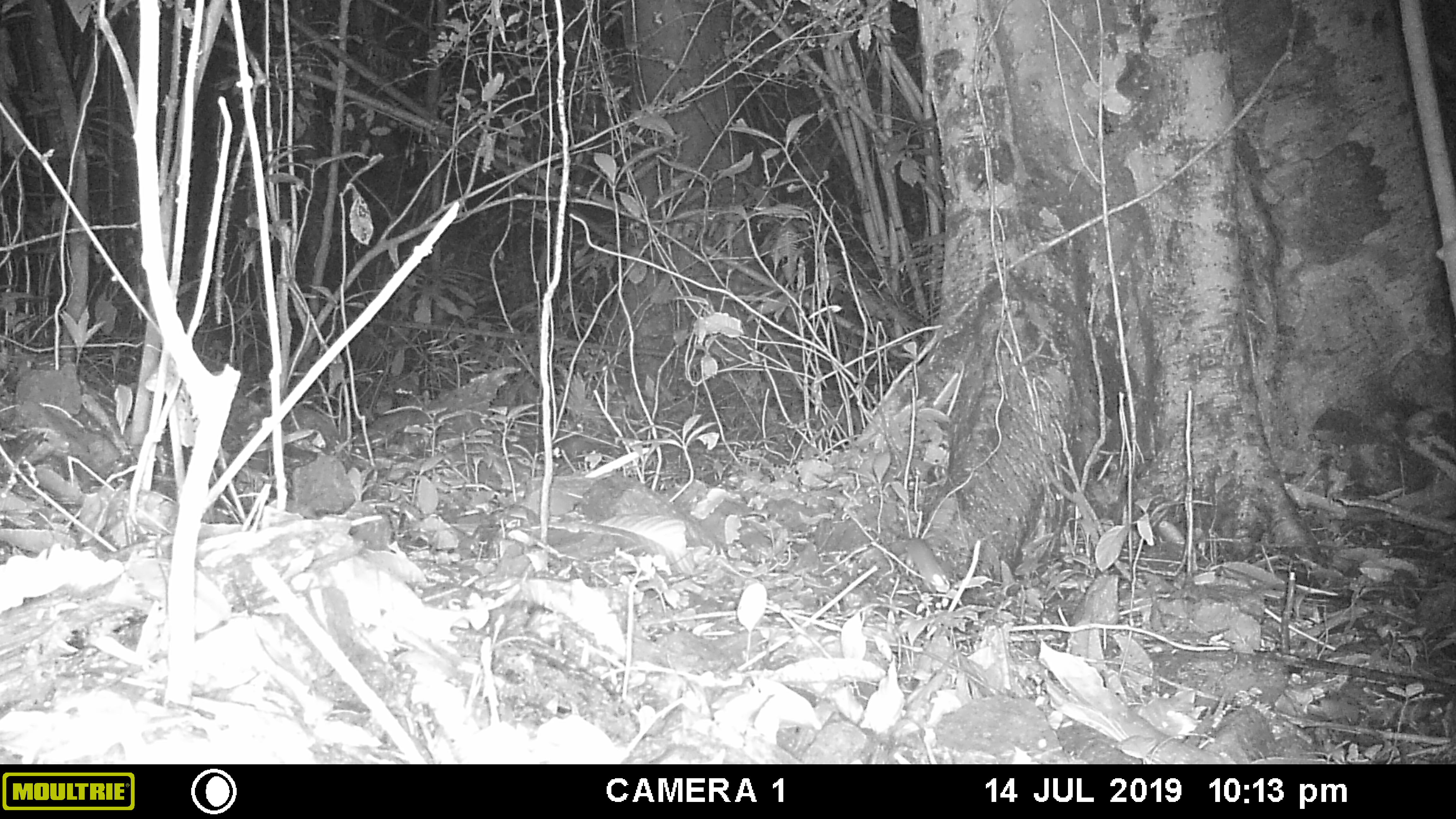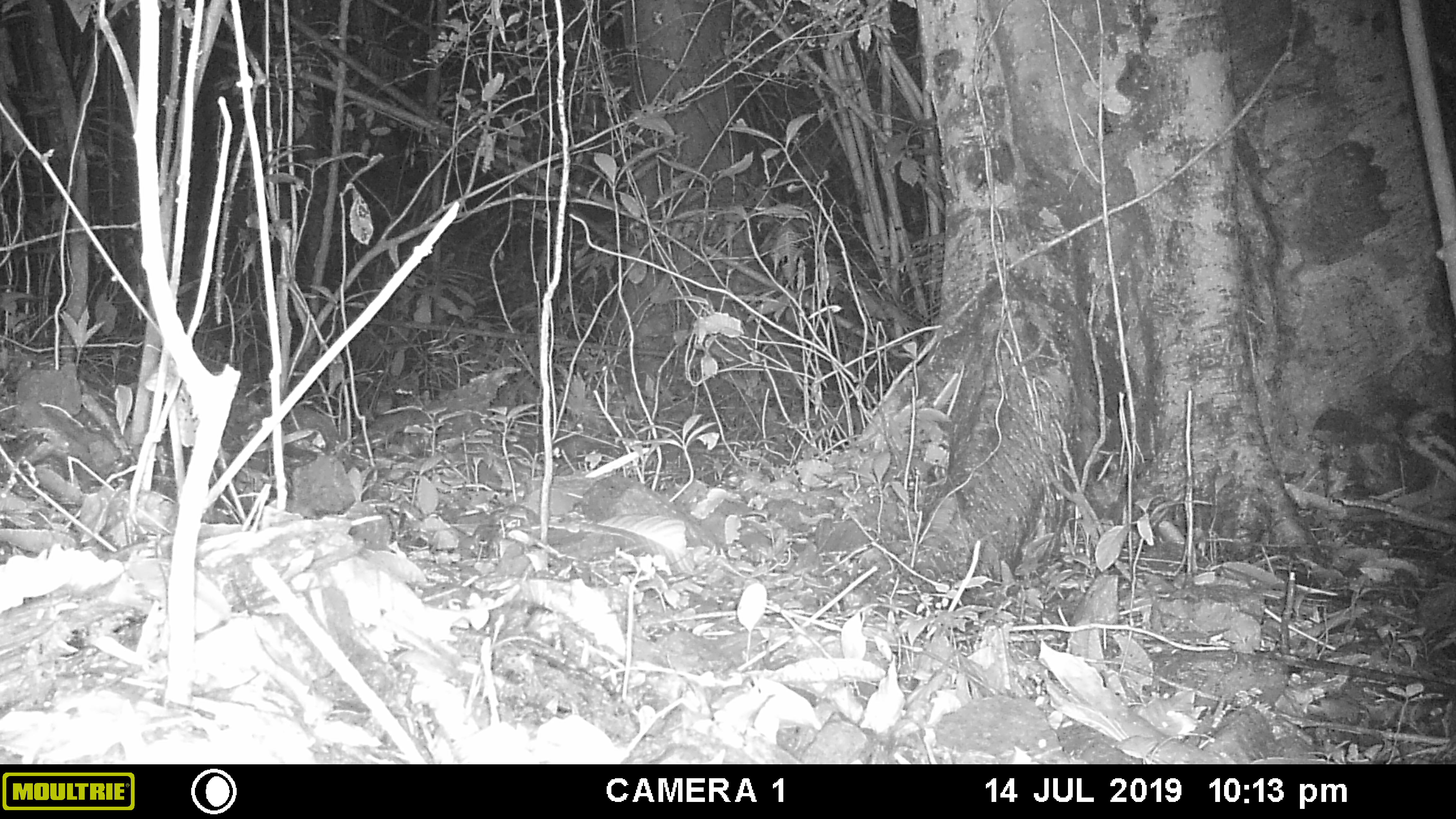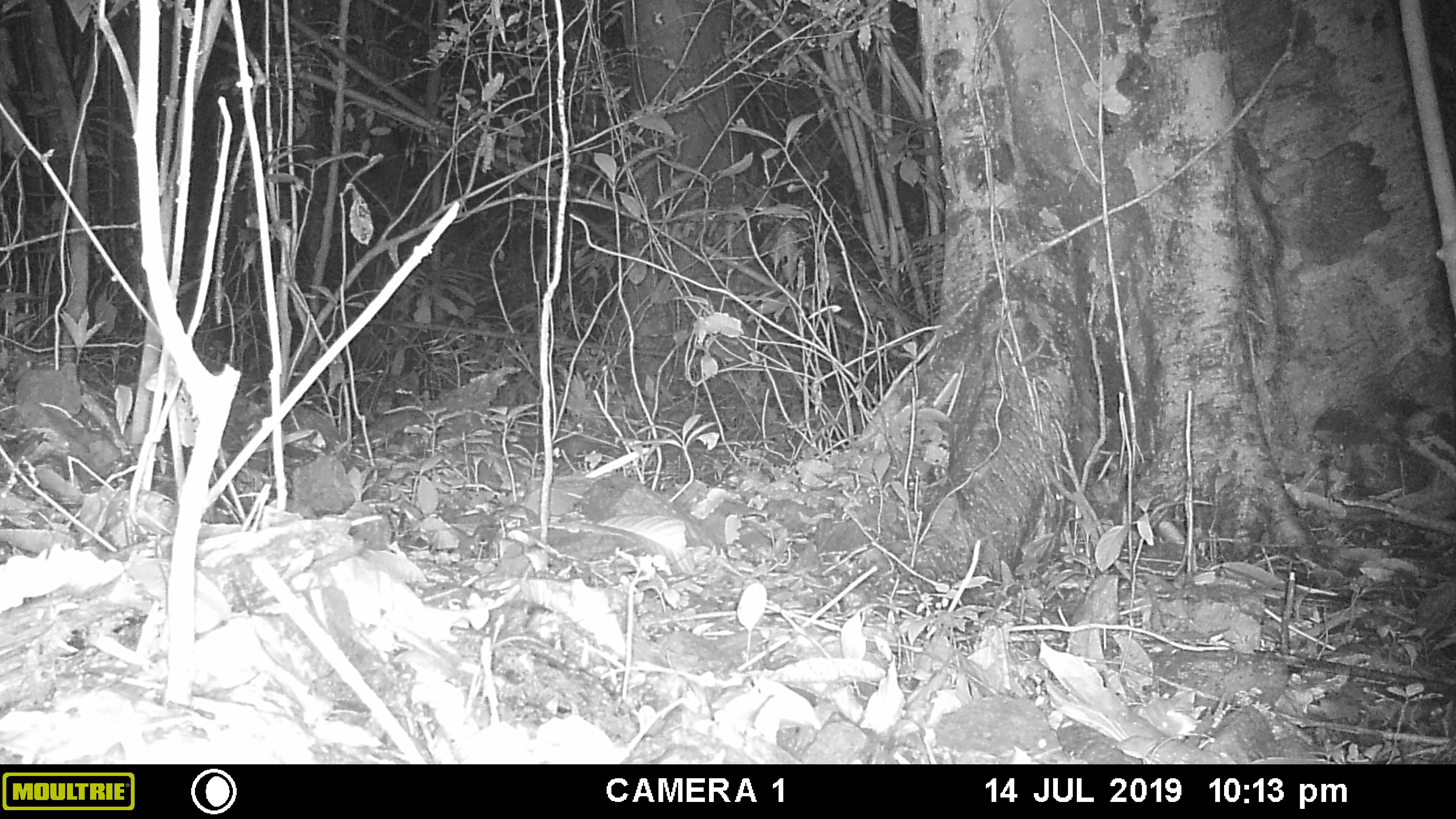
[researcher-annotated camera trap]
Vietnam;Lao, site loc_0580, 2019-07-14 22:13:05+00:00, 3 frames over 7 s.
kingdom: Animalia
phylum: Chordata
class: Mammalia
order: Rodentia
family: Muridae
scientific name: Muridae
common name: old-world mice and rats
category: unidentified murid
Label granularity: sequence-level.